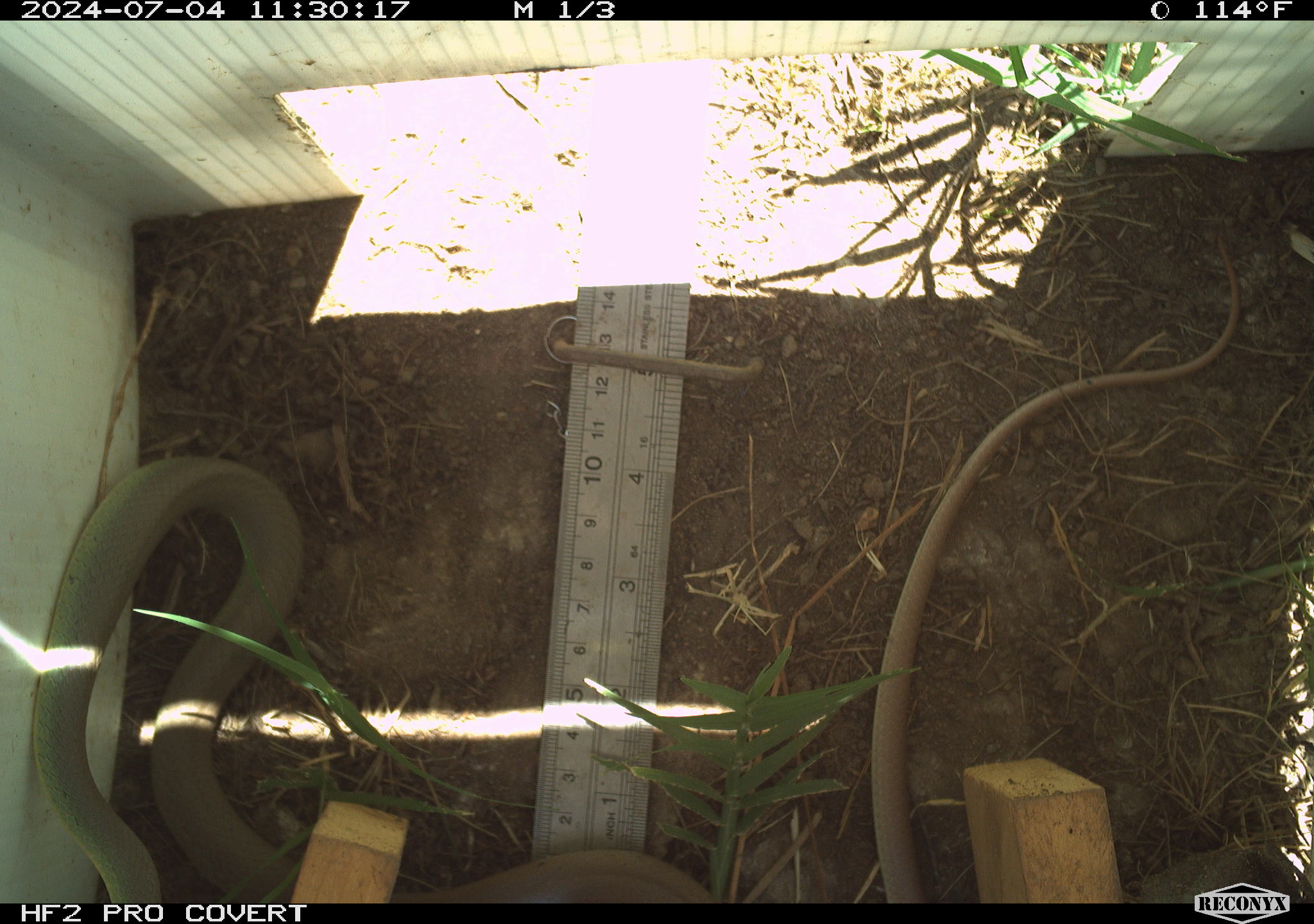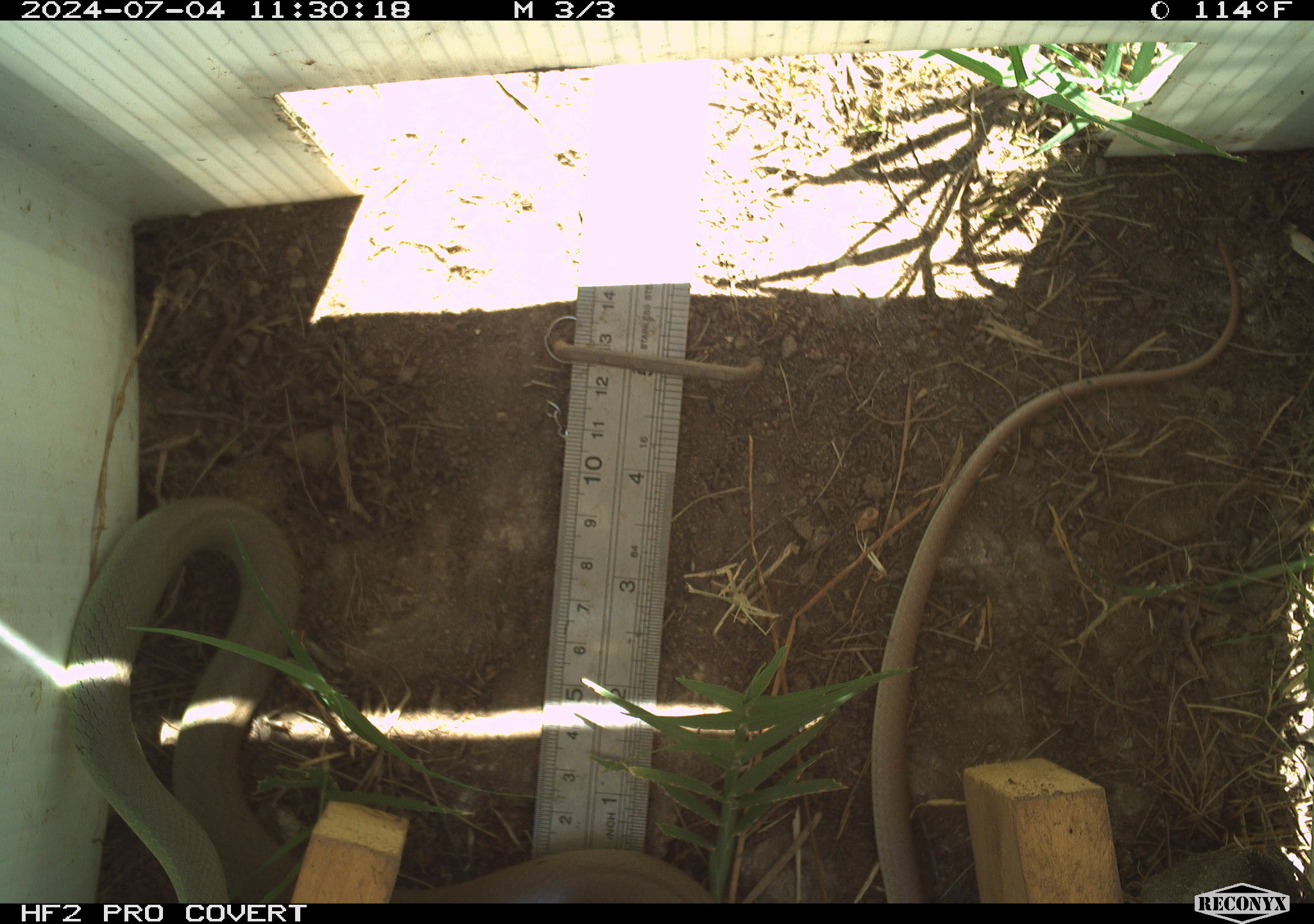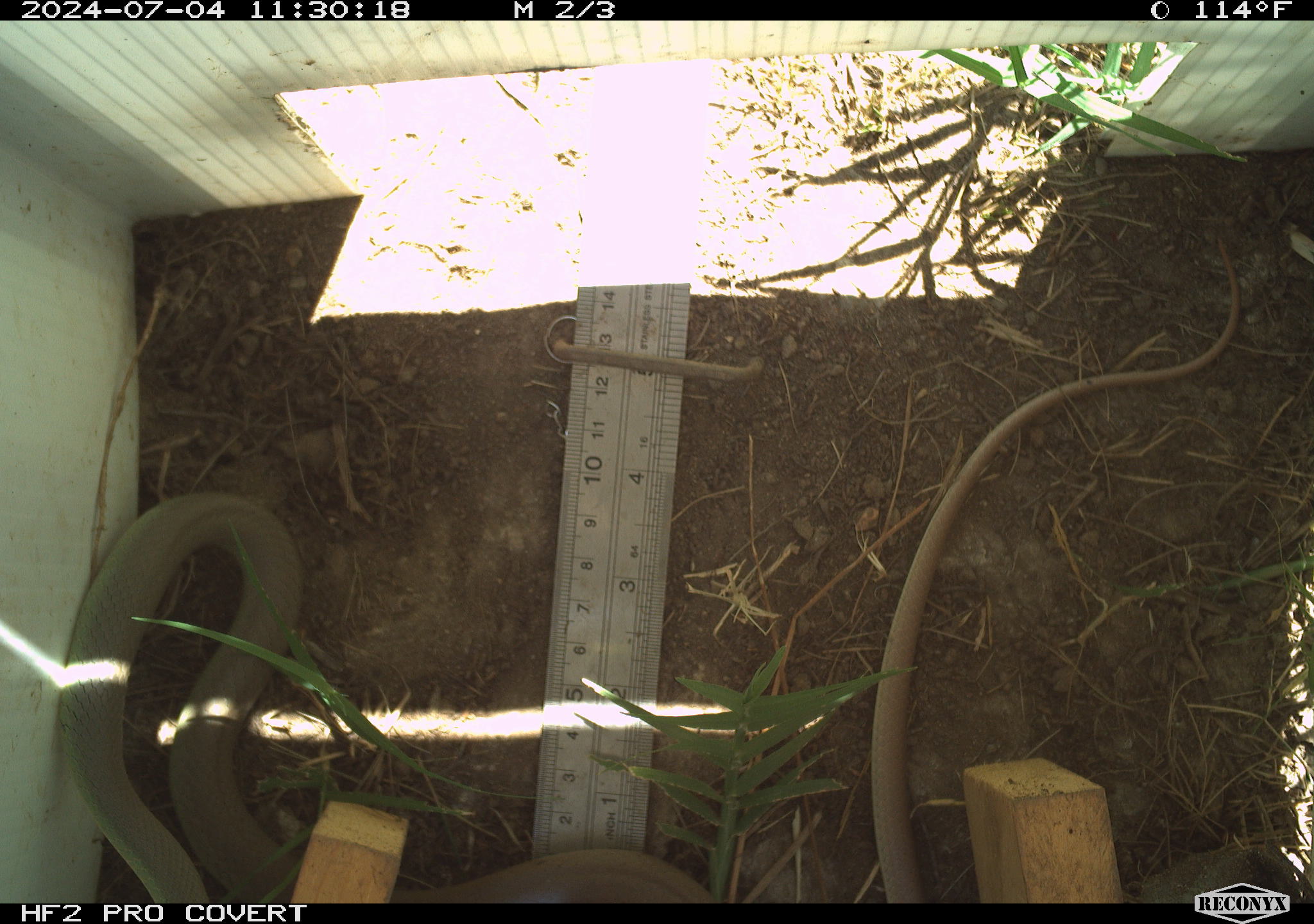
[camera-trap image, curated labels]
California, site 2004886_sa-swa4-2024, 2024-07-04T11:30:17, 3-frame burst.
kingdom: Animalia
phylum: Chordata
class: Reptilia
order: Squamata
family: Colubridae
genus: Coluber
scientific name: Coluber constrictor mormon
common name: western yellow-bellied racer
Western yellow-bellied racer (Coluber constrictor mormon).